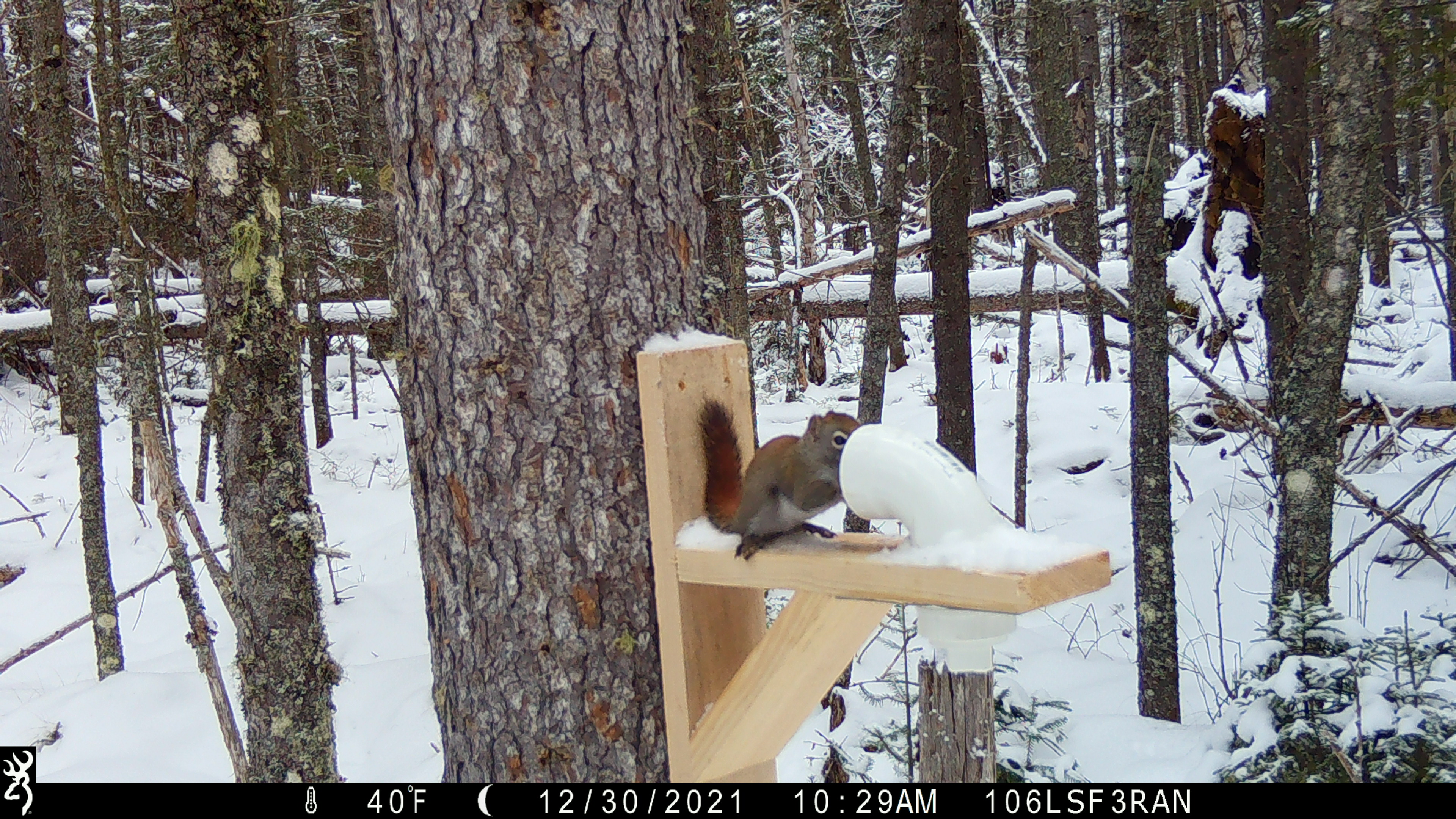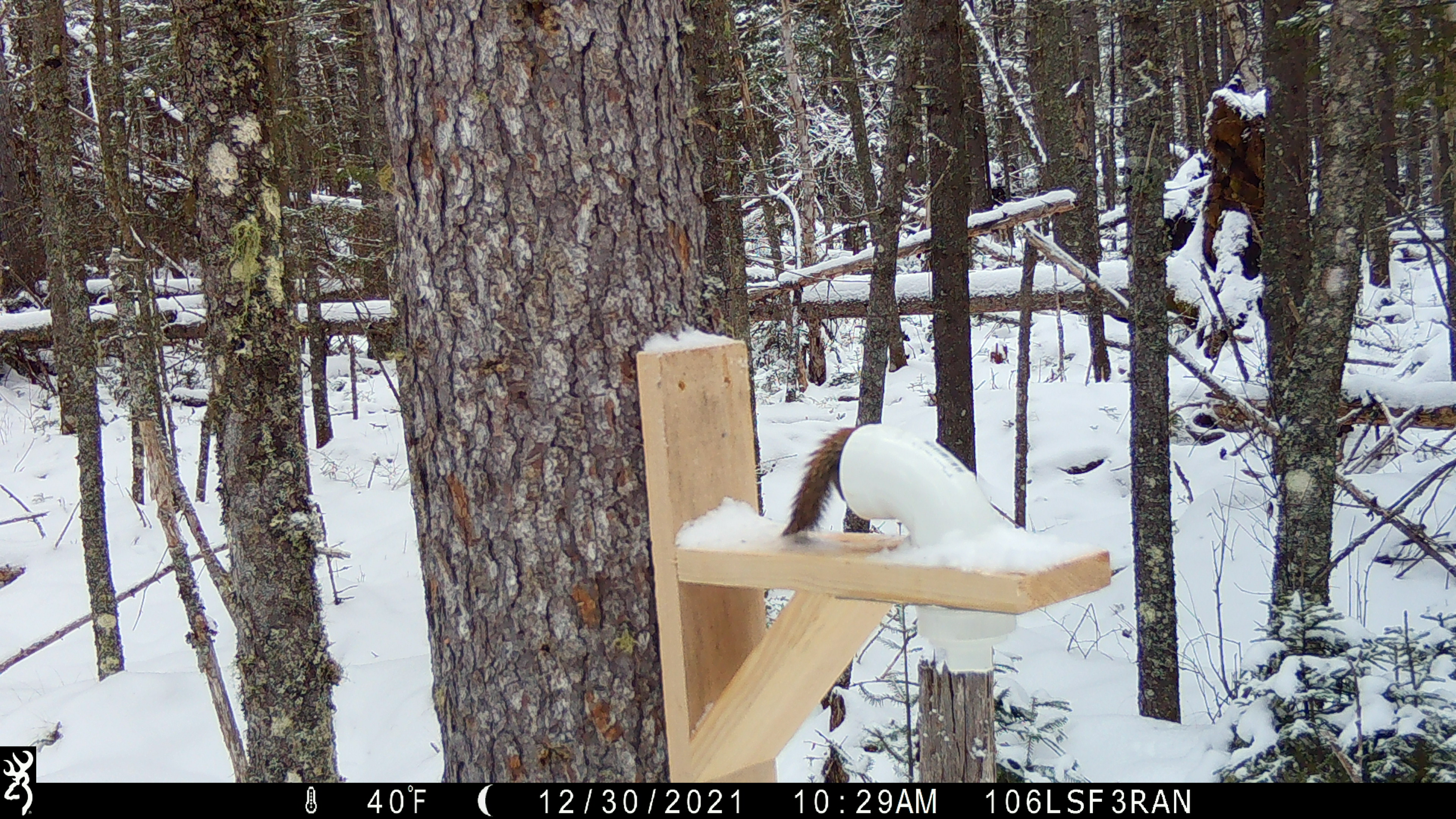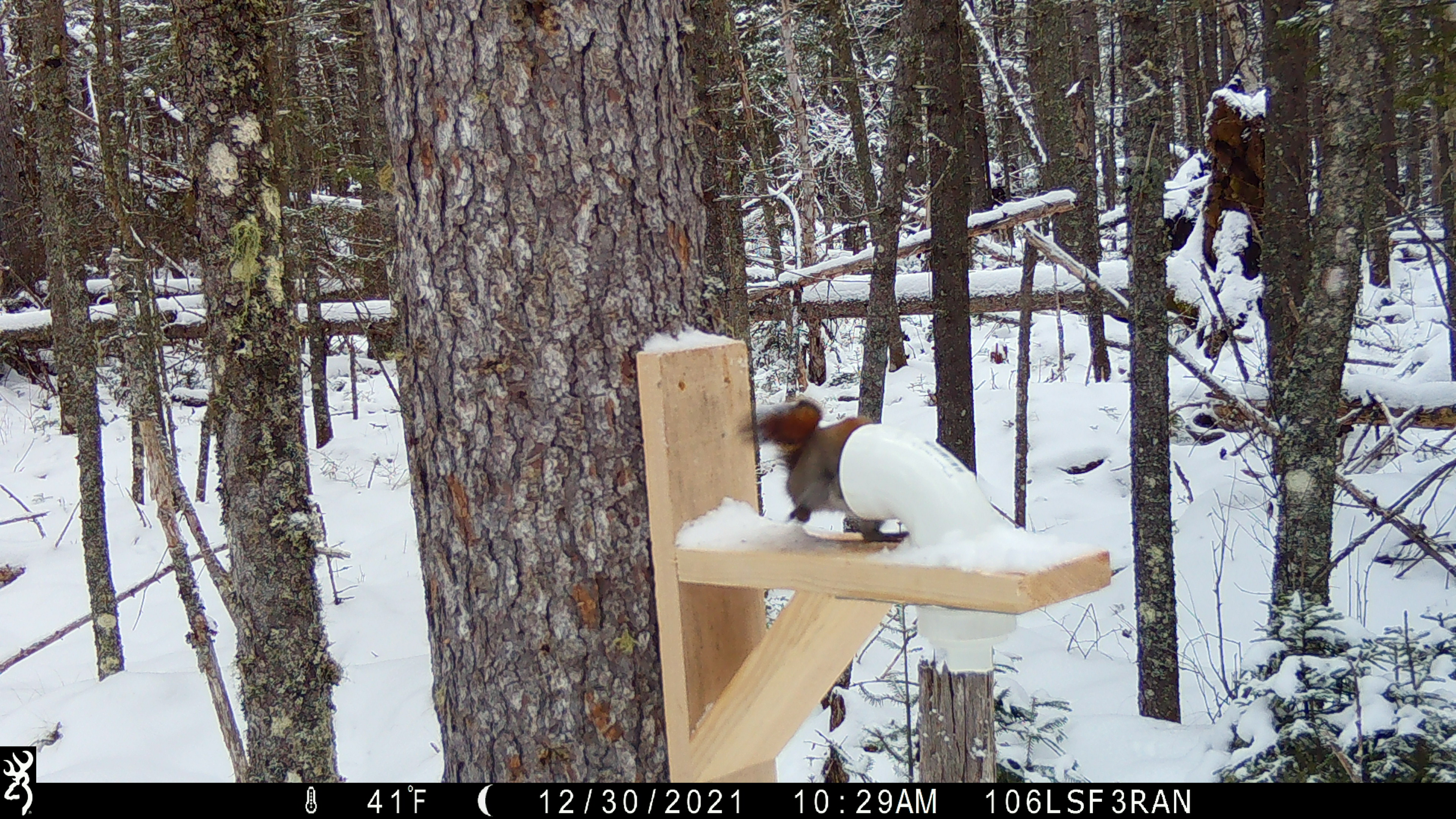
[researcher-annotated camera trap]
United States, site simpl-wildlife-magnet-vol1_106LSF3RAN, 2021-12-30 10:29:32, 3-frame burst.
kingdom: Animalia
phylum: Chordata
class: Mammalia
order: Rodentia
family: Sciuridae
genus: Tamiasciurus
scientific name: Tamiasciurus hudsonicus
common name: red squirrel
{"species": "red squirrel (Tamiasciurus hudsonicus)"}